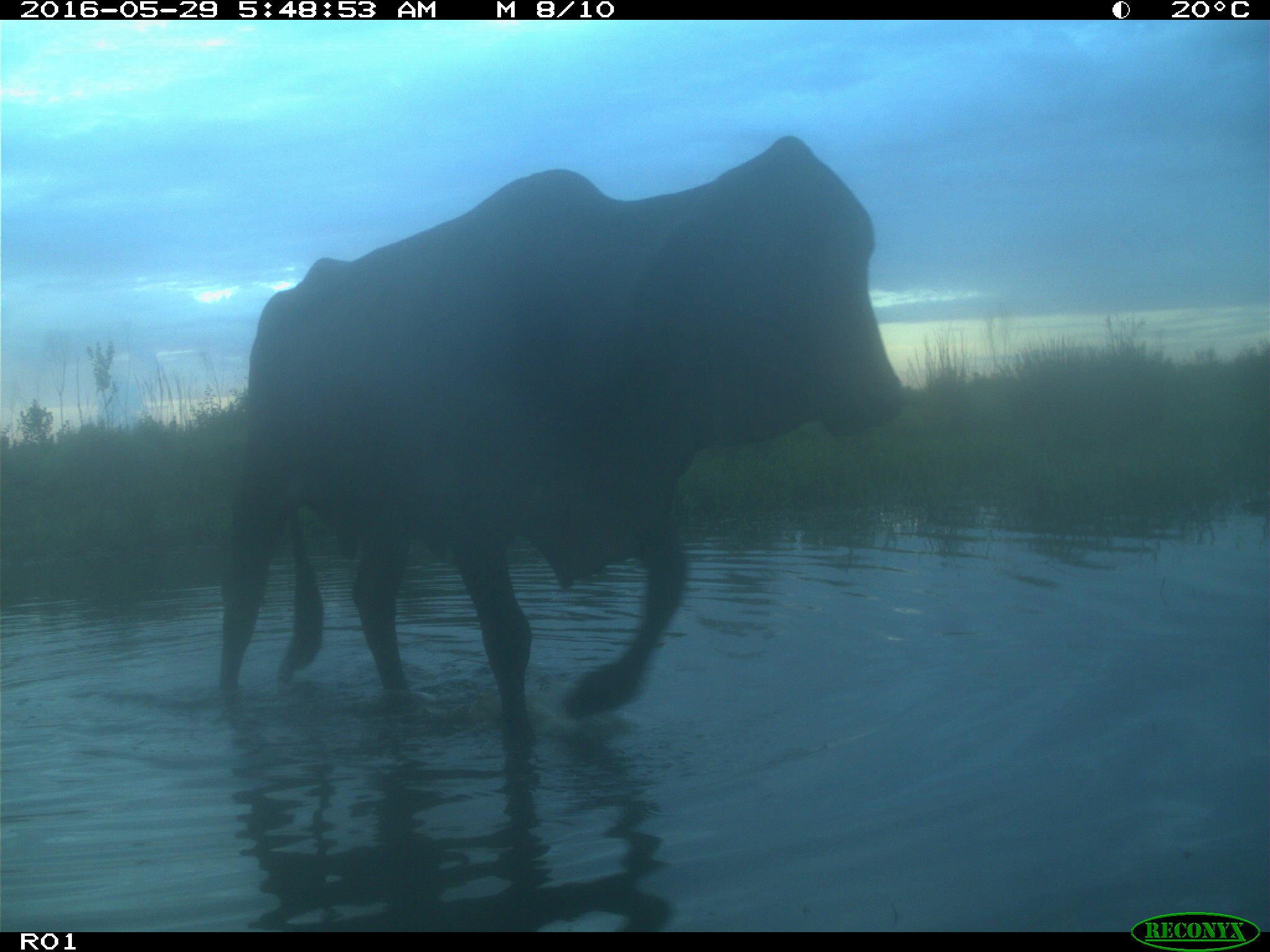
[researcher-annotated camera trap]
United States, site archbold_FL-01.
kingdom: Animalia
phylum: Chordata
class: Mammalia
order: Artiodactyla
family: Bovidae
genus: Bos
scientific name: Bos taurus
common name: domestic cow